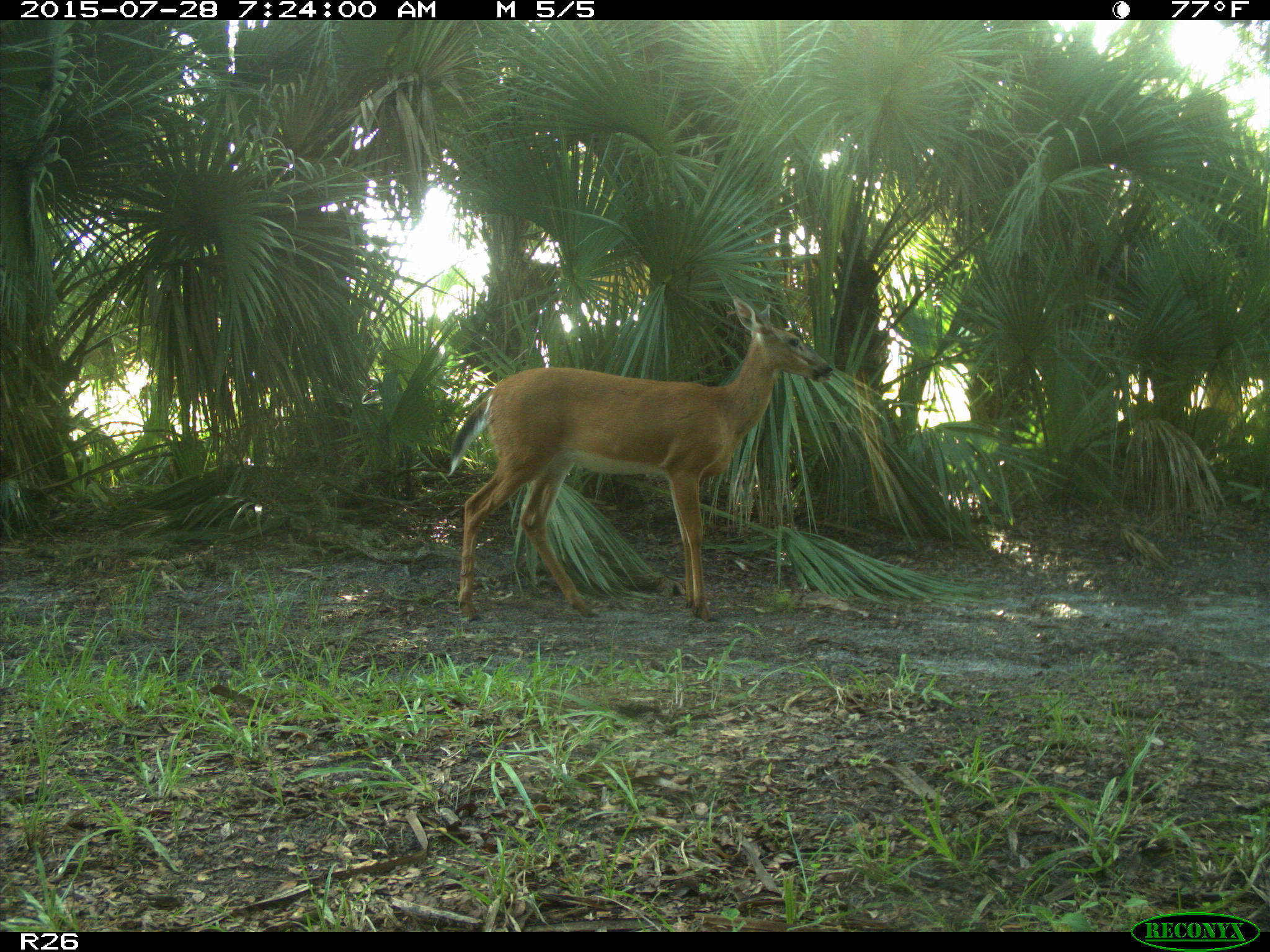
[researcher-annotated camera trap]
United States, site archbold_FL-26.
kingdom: Animalia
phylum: Chordata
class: Mammalia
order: Artiodactyla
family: Cervidae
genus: Odocoileus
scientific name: Odocoileus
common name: deer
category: unidentified deer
Unidentified deer (deer) (Odocoileus).